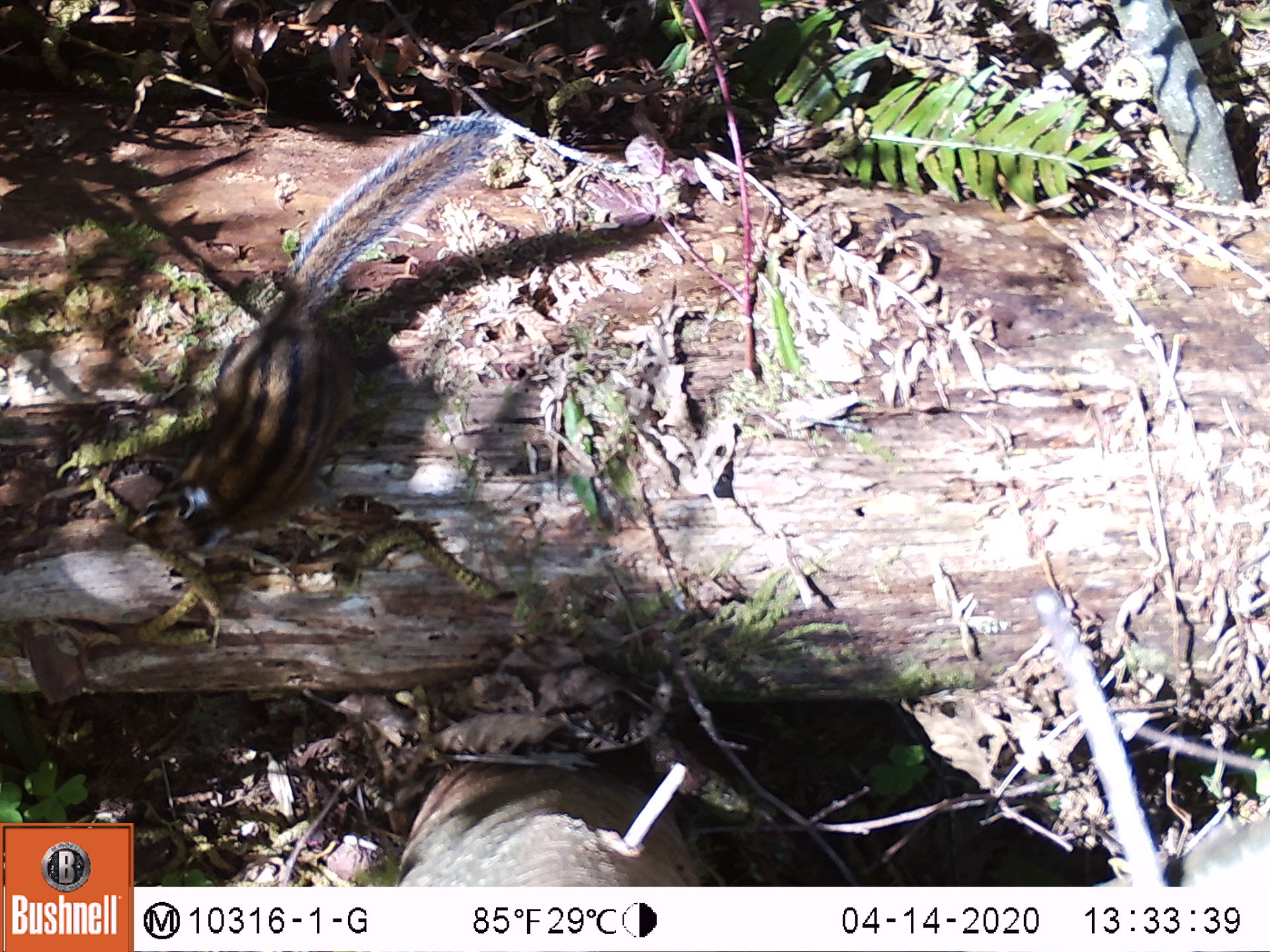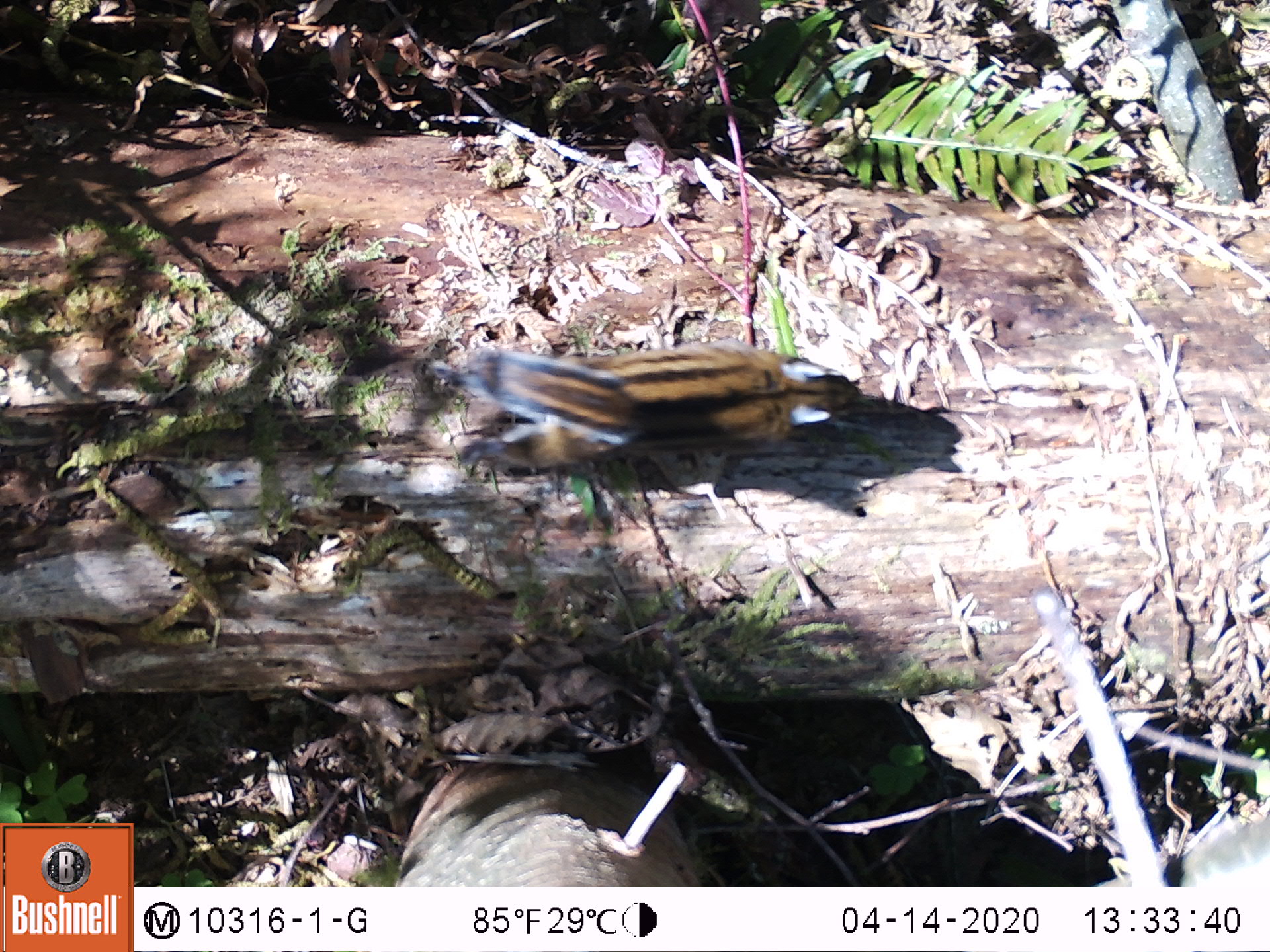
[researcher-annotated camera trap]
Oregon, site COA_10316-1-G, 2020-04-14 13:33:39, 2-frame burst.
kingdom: Animalia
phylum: Chordata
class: Mammalia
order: Rodentia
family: Sciuridae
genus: Neotamias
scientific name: Neotamias townsendii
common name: townsend's chipmunk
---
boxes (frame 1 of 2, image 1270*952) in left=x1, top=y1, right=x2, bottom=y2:
townsend's chipmunk: left=115, top=105, right=509, bottom=571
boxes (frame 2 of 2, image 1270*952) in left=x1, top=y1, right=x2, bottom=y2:
townsend's chipmunk: left=448, top=339, right=867, bottom=477